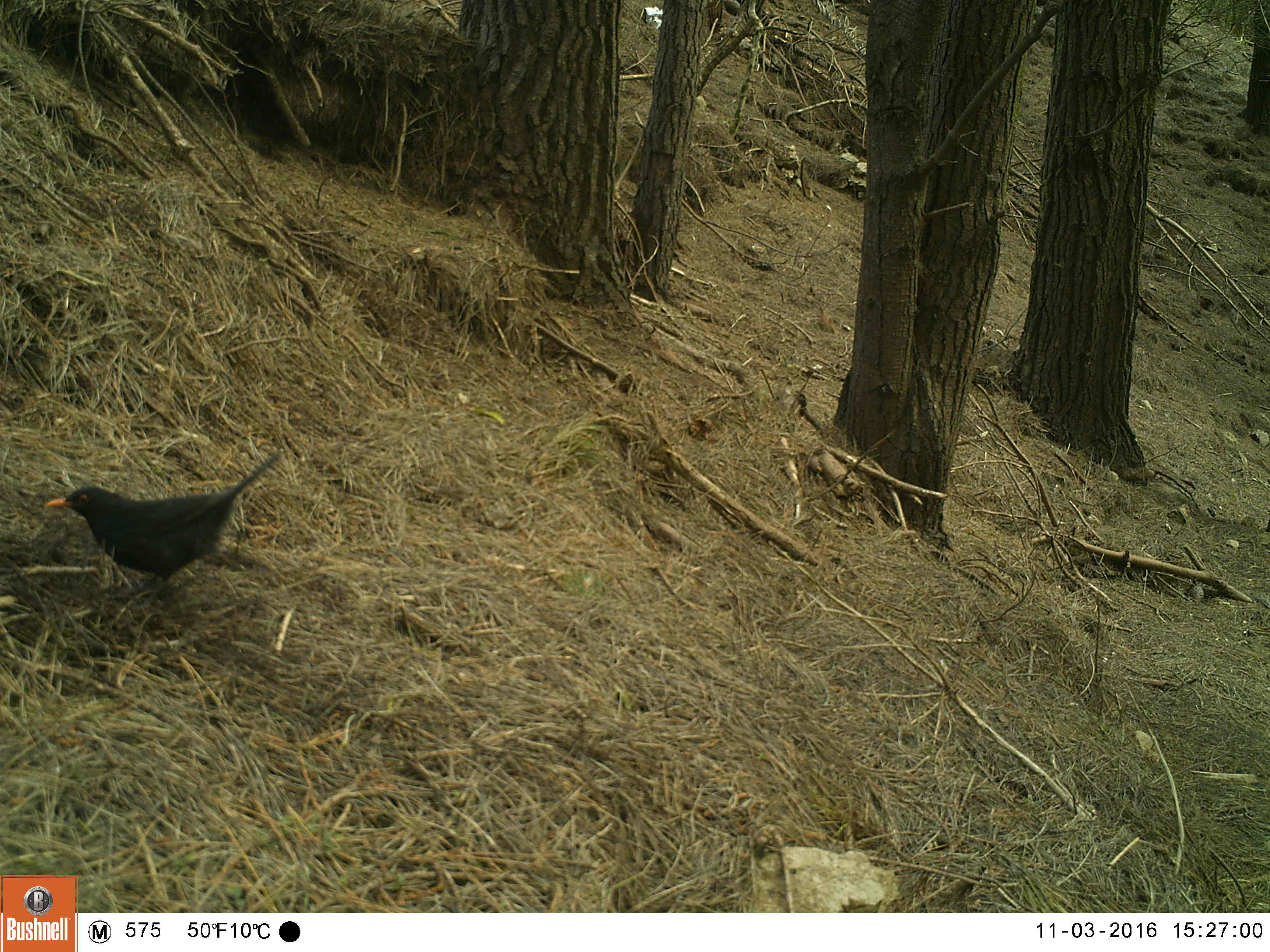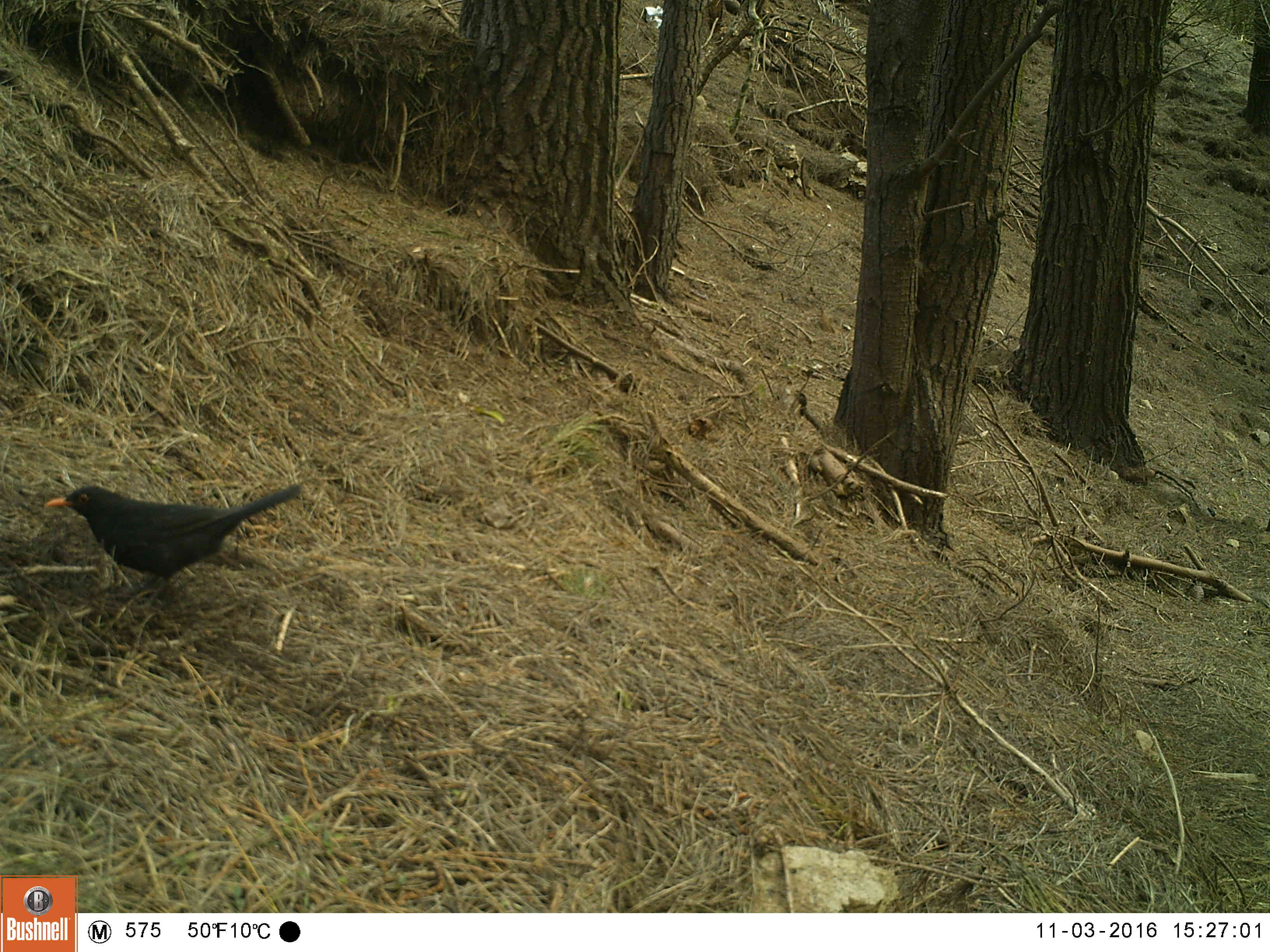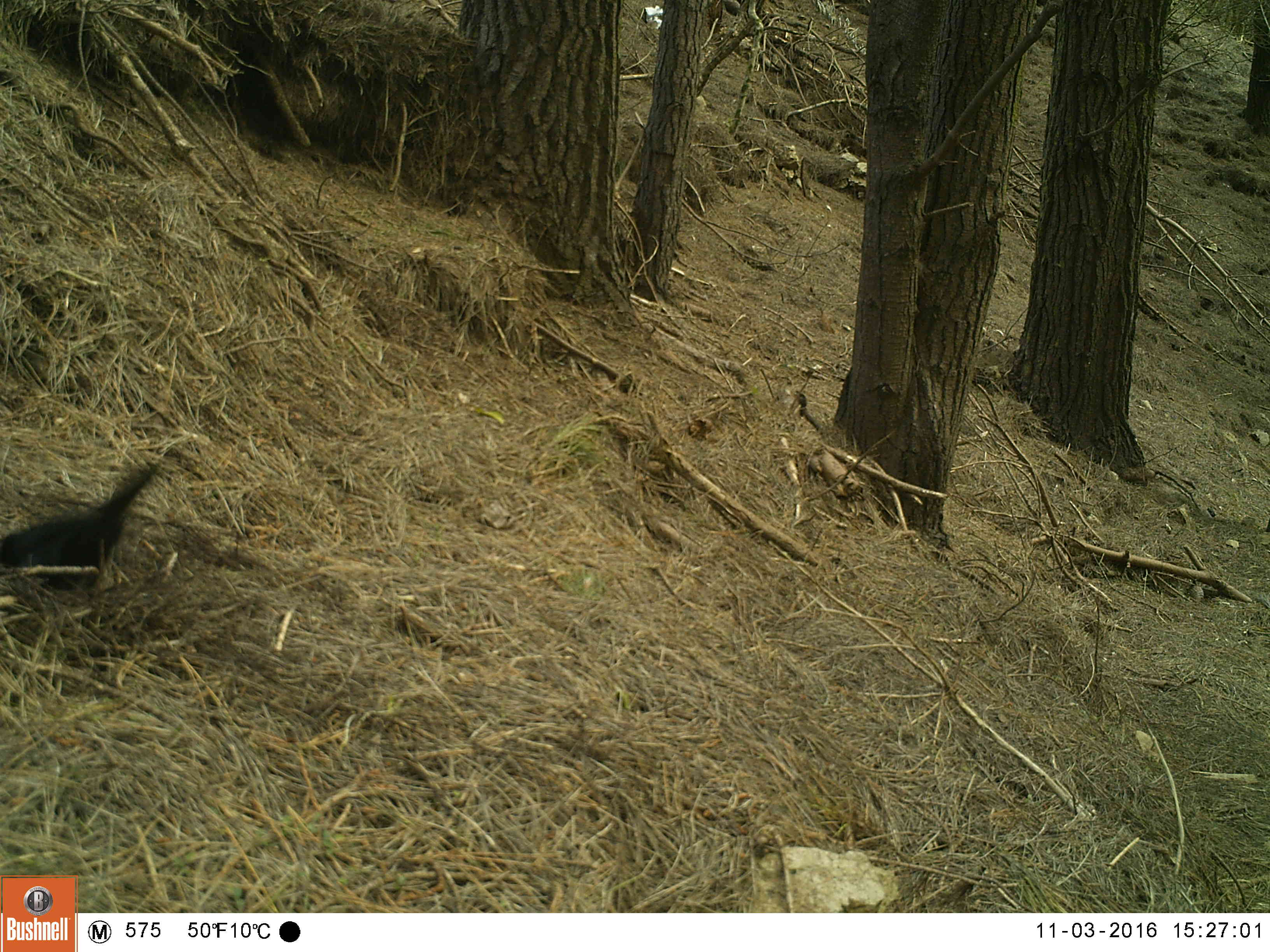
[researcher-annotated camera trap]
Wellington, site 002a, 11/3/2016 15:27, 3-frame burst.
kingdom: Animalia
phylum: Chordata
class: Aves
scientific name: Aves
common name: bird